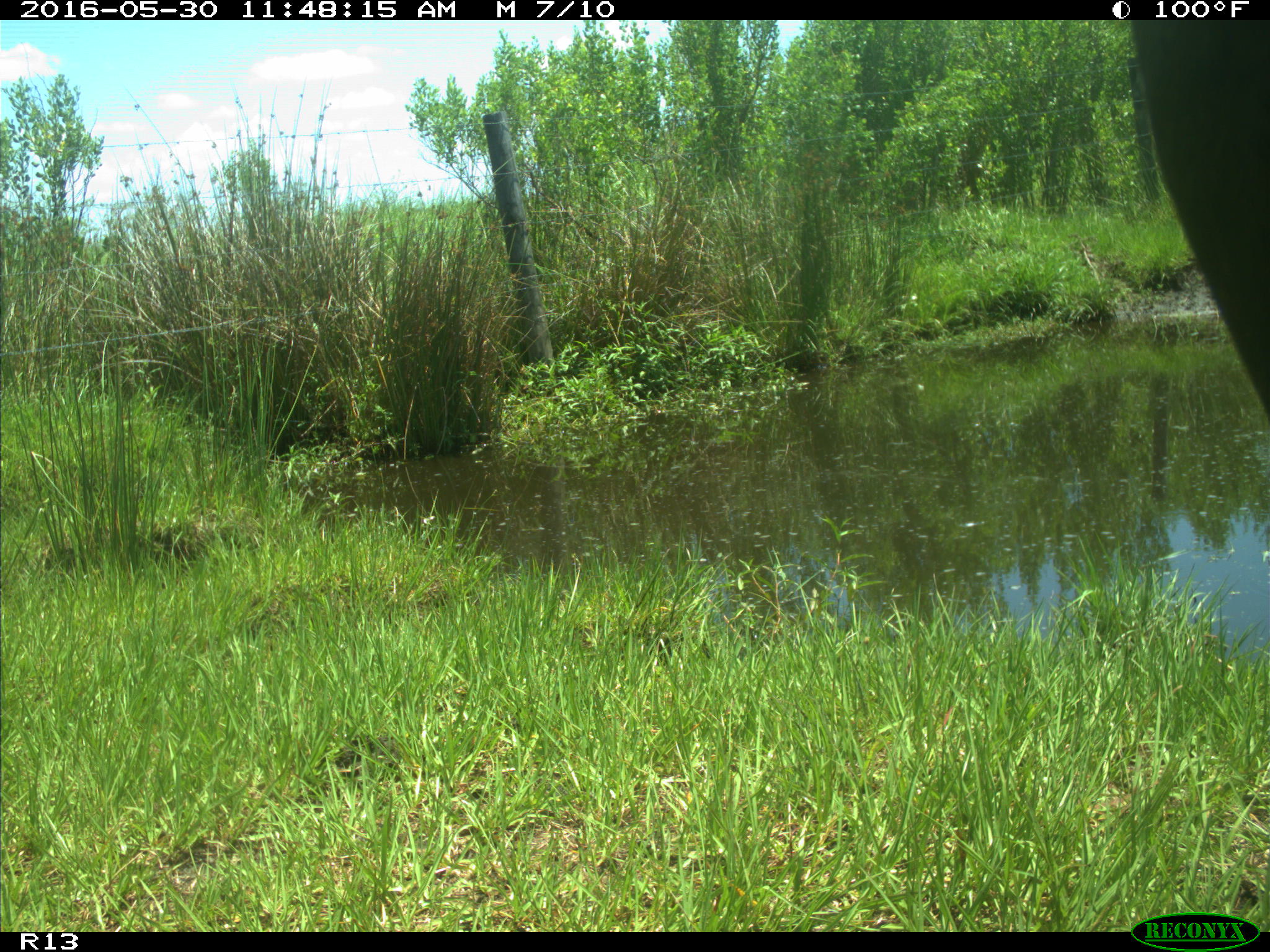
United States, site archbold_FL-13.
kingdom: Animalia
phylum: Chordata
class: Mammalia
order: Artiodactyla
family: Bovidae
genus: Bos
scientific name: Bos taurus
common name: domestic cow